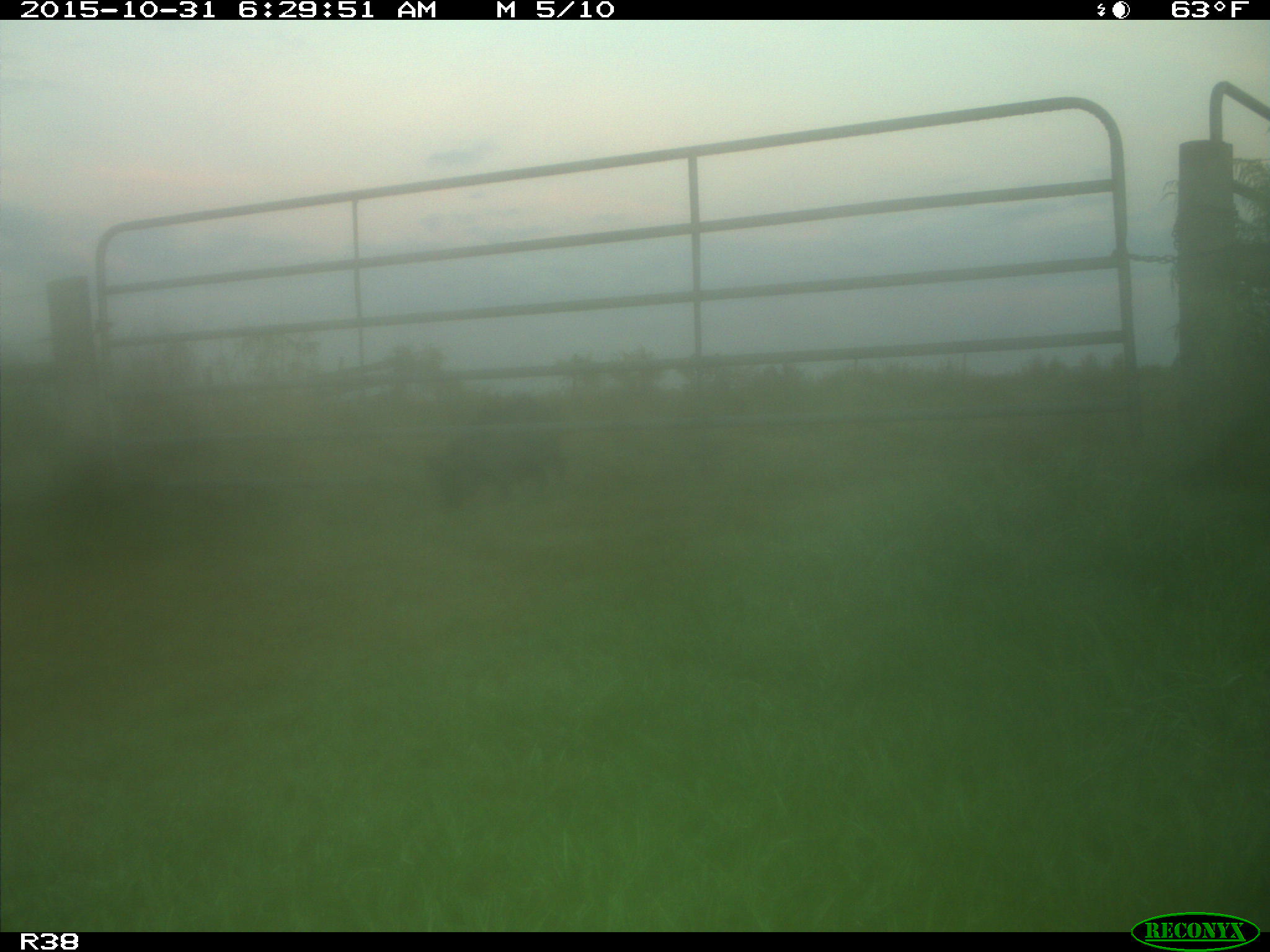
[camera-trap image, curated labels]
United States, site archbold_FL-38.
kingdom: Animalia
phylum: Chordata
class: Mammalia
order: Artiodactyla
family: Suidae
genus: Sus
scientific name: Sus scrofa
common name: wild boar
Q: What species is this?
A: Sus scrofa (wild boar).